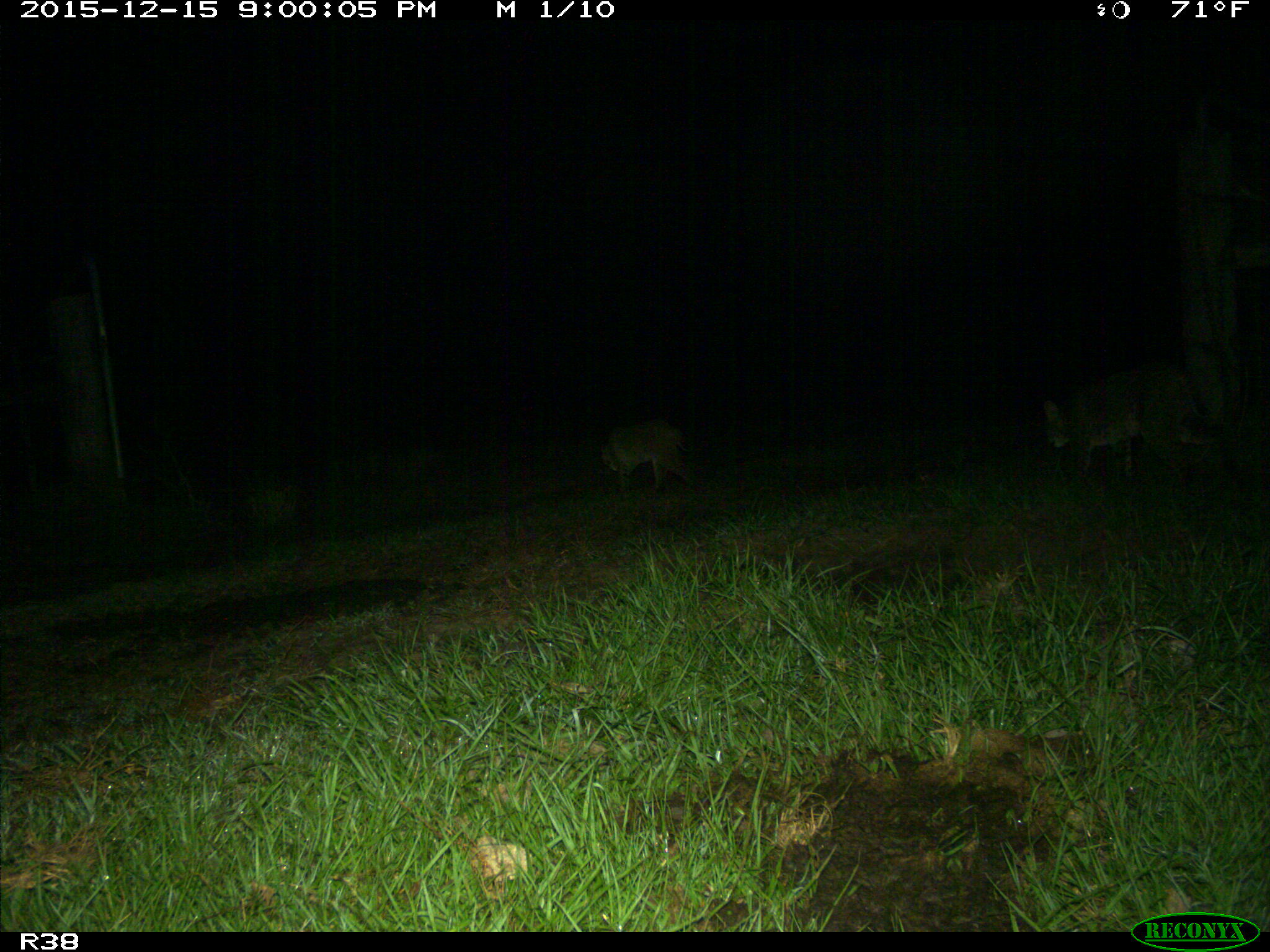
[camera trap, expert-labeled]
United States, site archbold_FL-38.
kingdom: Animalia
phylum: Chordata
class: Mammalia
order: Carnivora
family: Felidae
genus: Lynx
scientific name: Lynx rufus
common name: bobcat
Lynx rufus (bobcat).